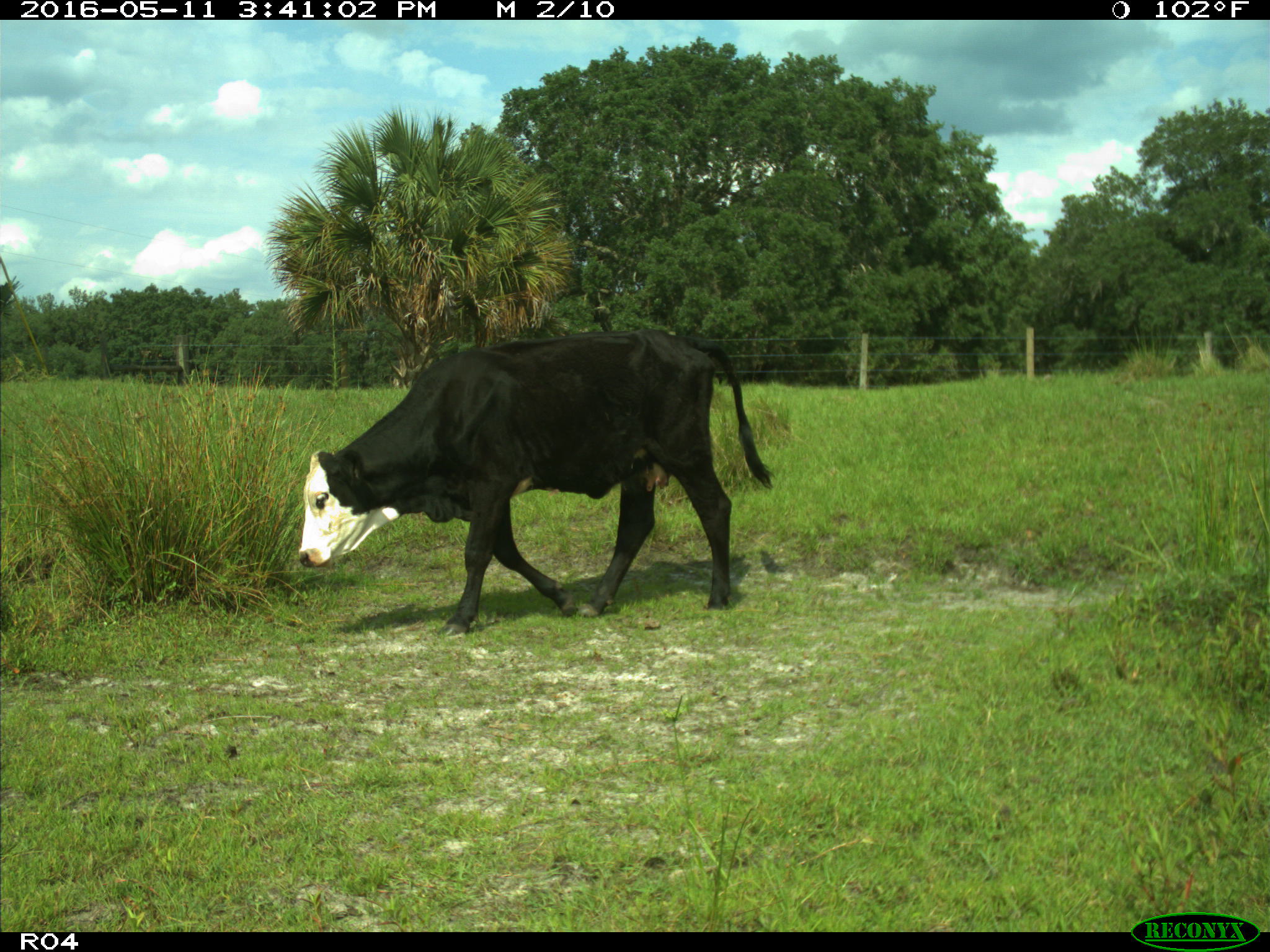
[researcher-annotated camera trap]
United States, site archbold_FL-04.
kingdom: Animalia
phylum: Chordata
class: Mammalia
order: Artiodactyla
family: Bovidae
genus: Bos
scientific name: Bos taurus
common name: domestic cow